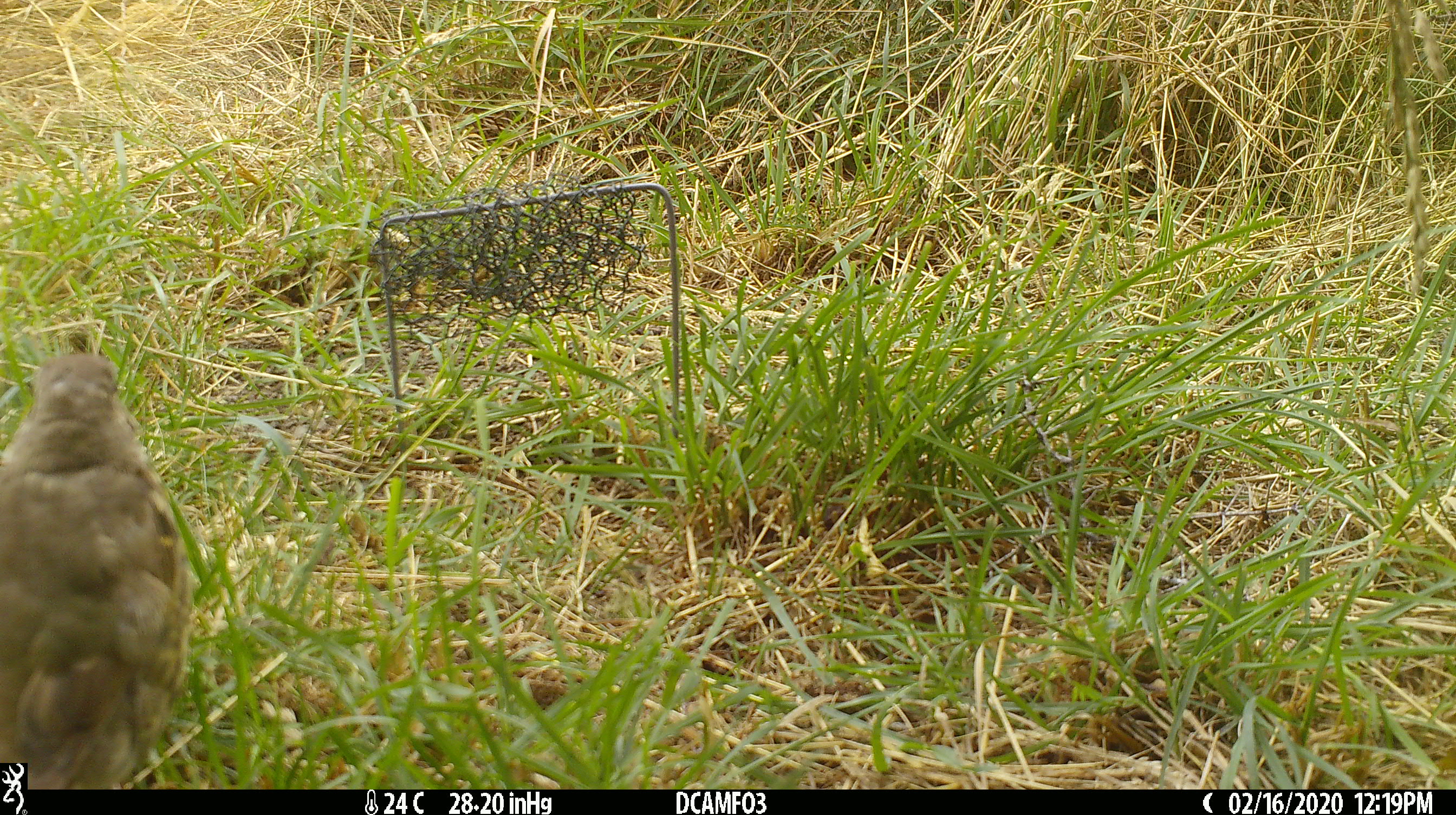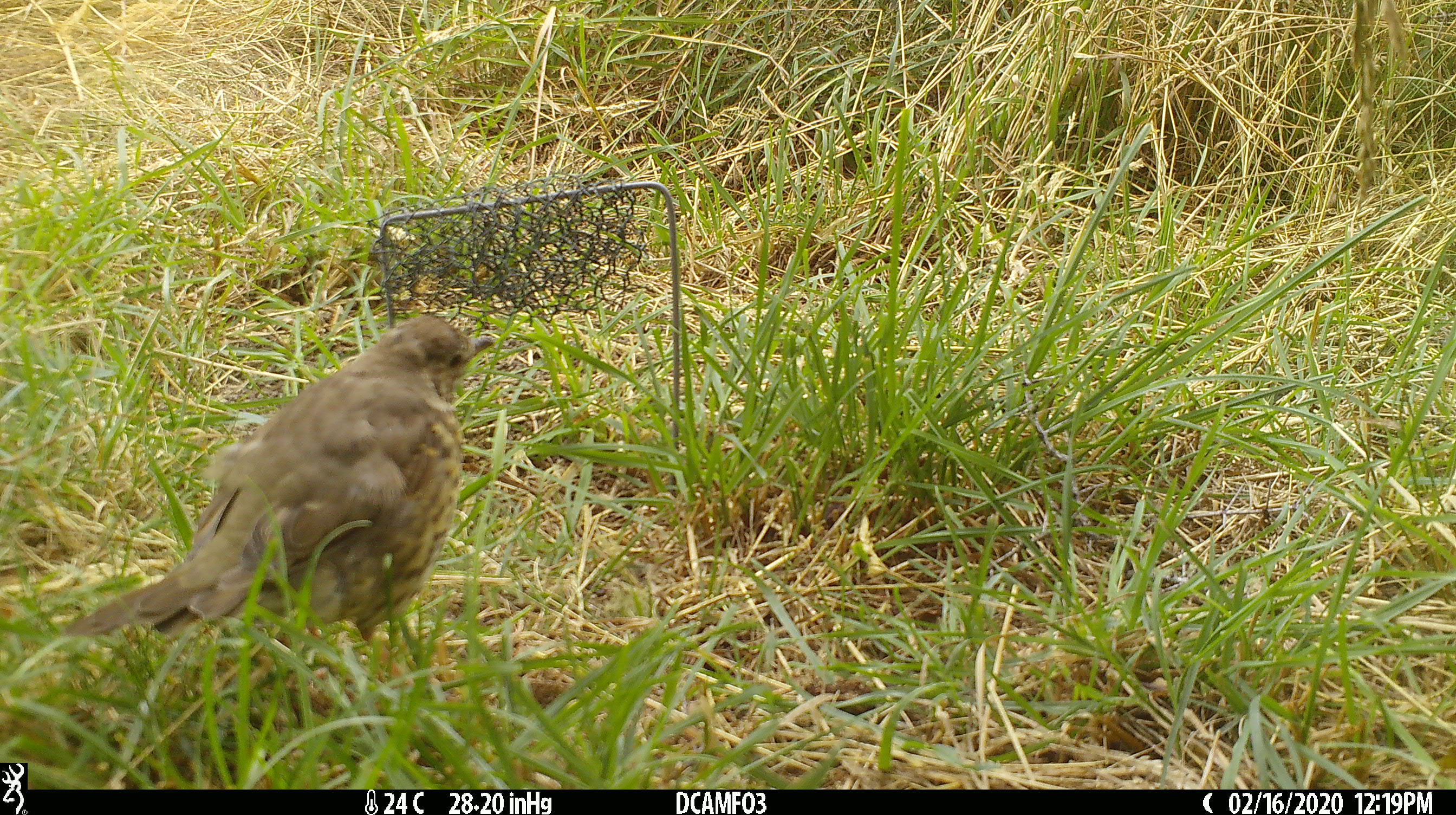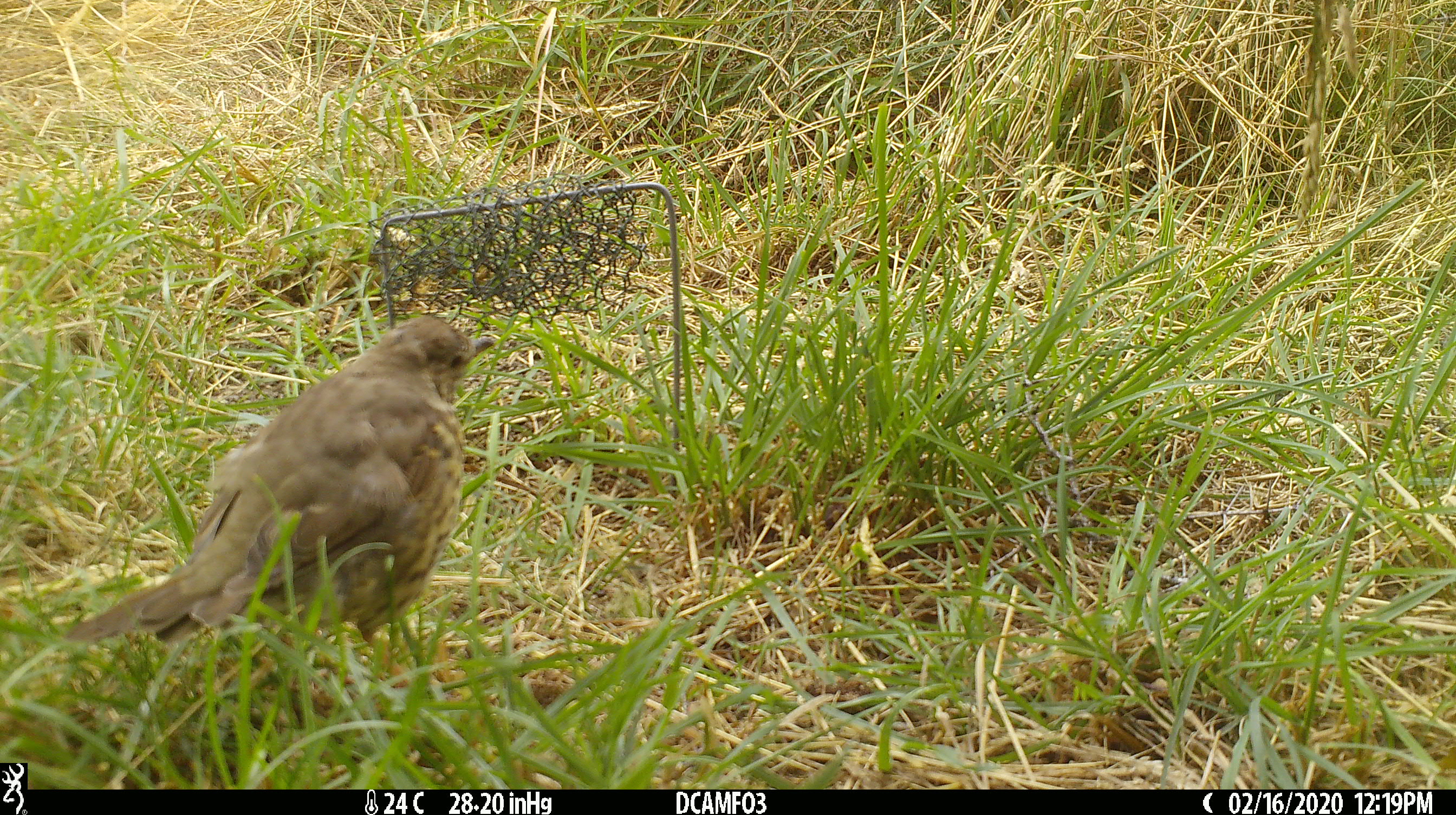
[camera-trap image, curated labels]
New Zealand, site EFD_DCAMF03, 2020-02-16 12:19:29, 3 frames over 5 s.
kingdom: Animalia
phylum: Chordata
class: Aves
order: Passeriformes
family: Turdidae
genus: Turdus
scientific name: Turdus philomelos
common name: song thrush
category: thrush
Thrush (song thrush) (Turdus philomelos).